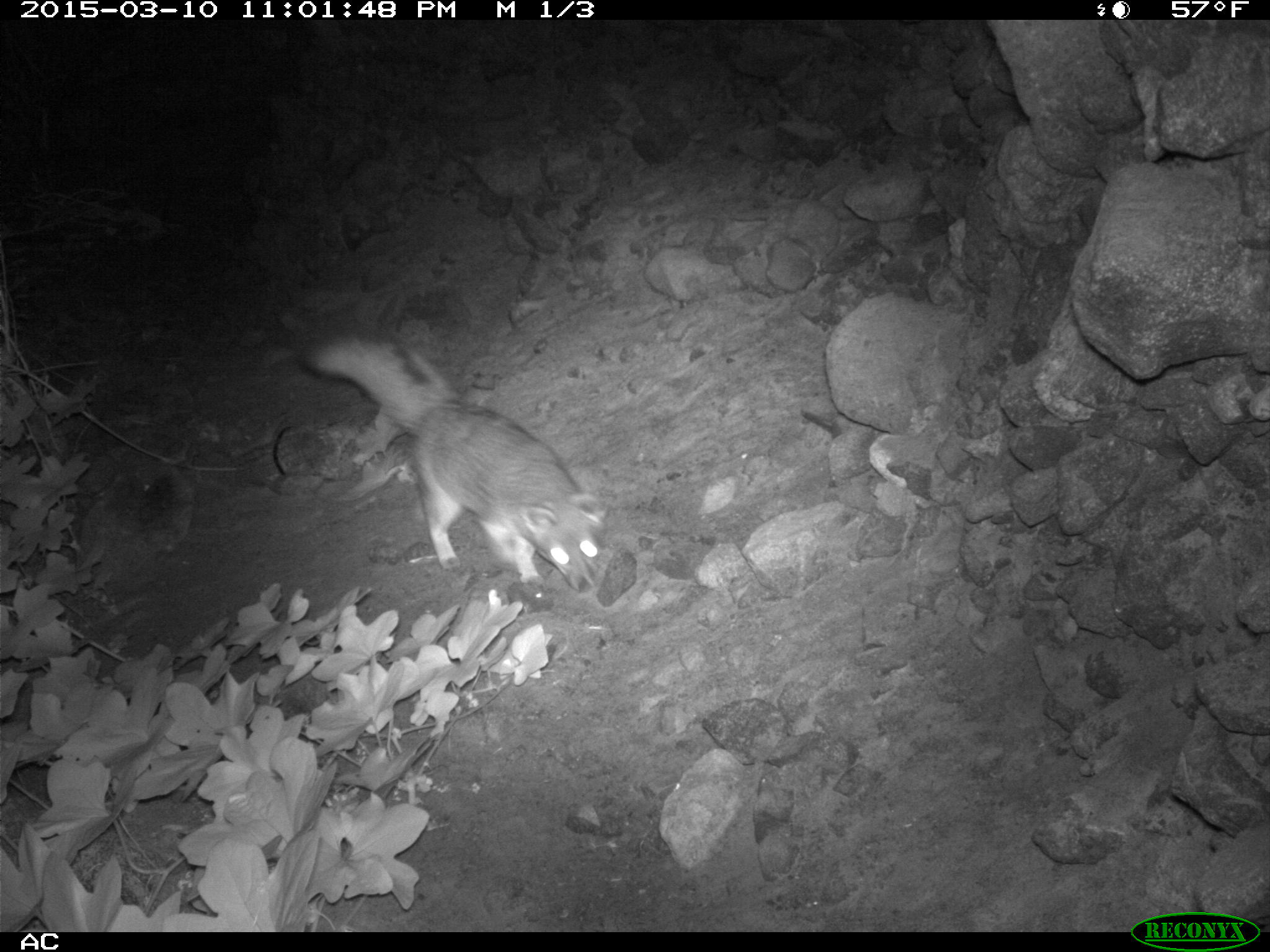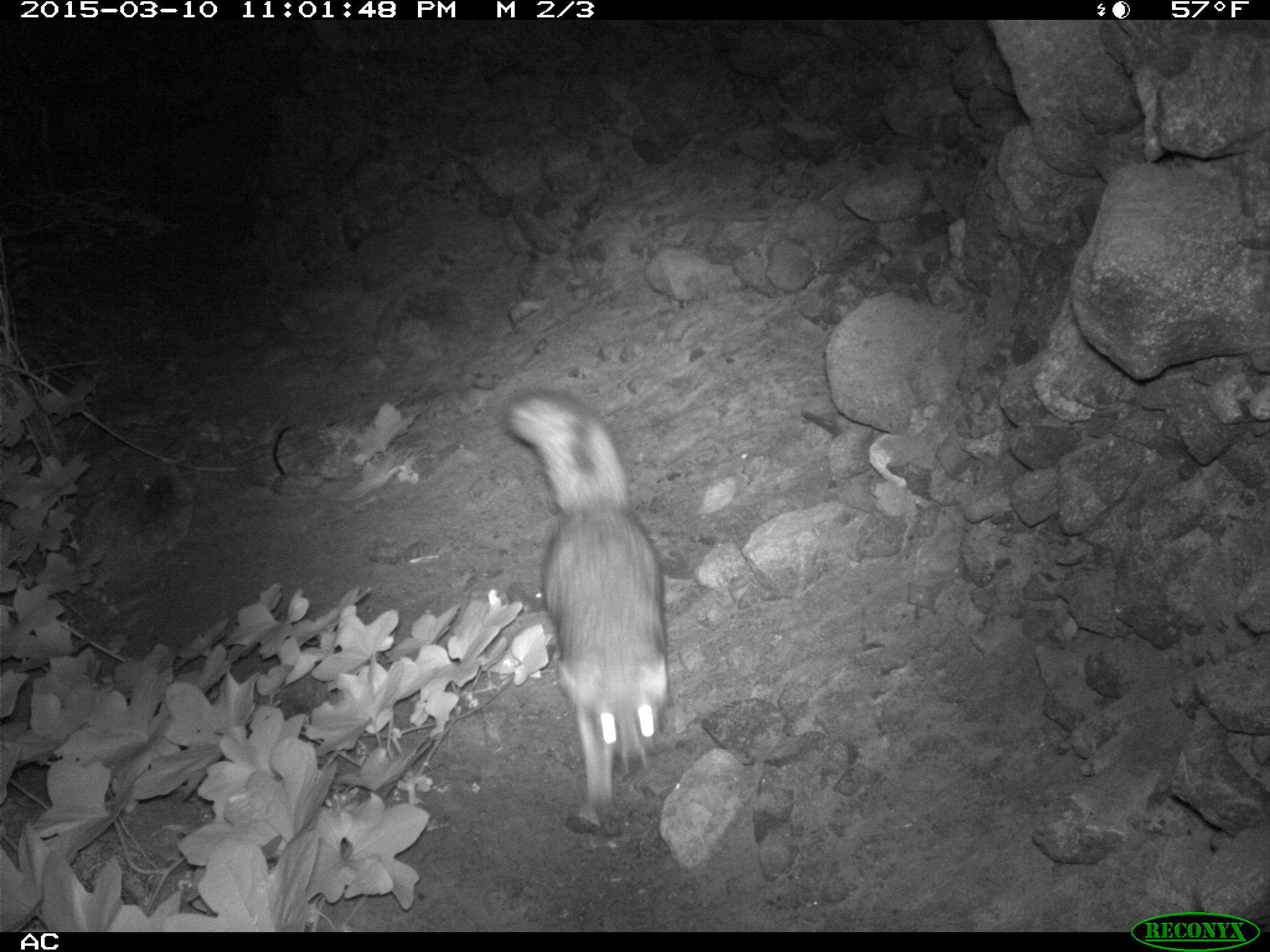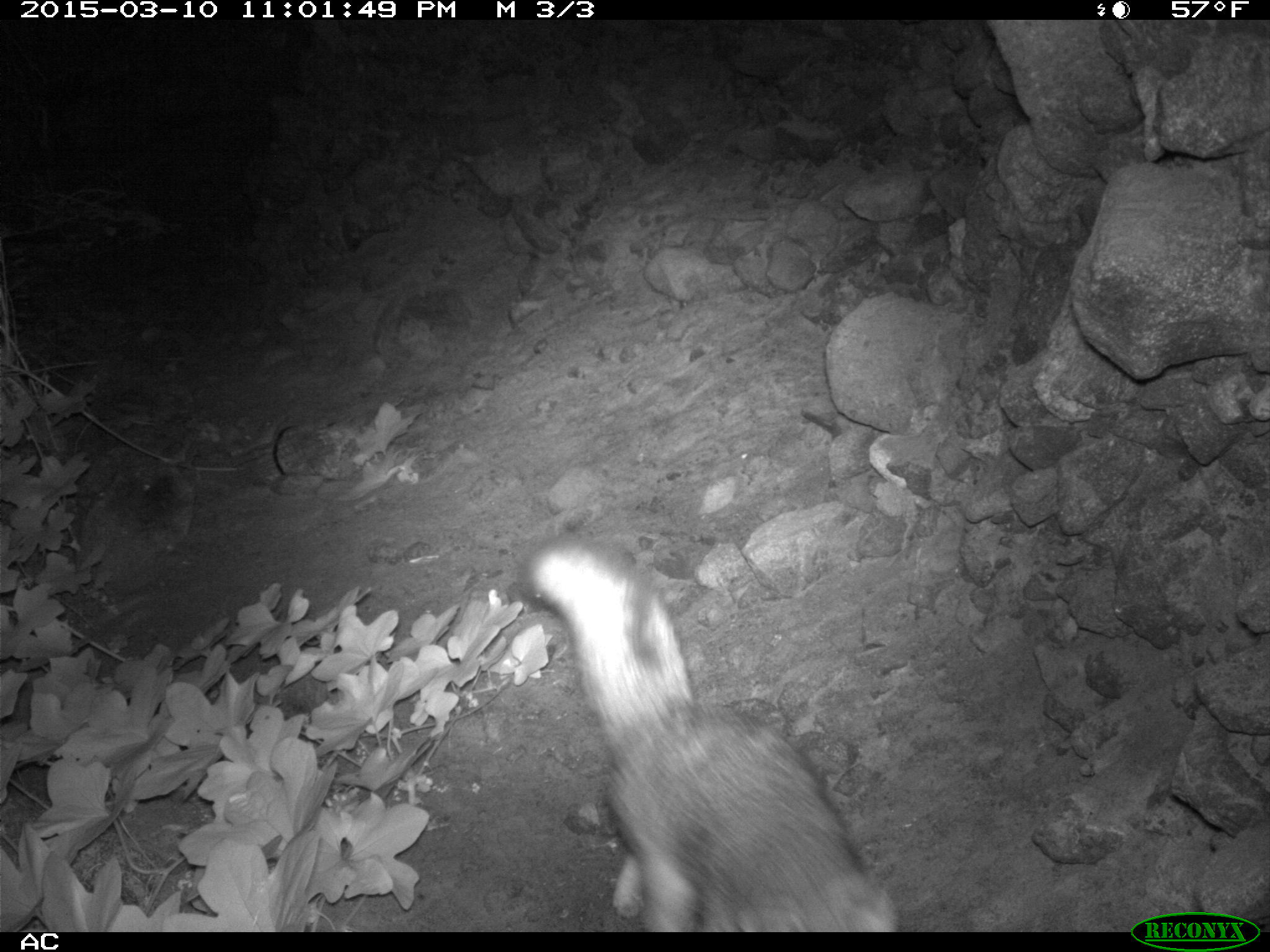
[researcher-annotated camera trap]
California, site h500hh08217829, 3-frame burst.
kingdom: Animalia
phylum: Chordata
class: Mammalia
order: Carnivora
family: Canidae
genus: Urocyon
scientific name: Urocyon littoralis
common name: island fox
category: fox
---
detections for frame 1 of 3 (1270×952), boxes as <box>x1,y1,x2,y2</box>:
fox: <box>296,332,608,592</box>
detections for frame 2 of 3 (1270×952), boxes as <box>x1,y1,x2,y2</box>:
fox: <box>500,385,671,809</box>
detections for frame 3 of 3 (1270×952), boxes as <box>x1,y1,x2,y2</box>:
fox: <box>518,534,901,932</box>